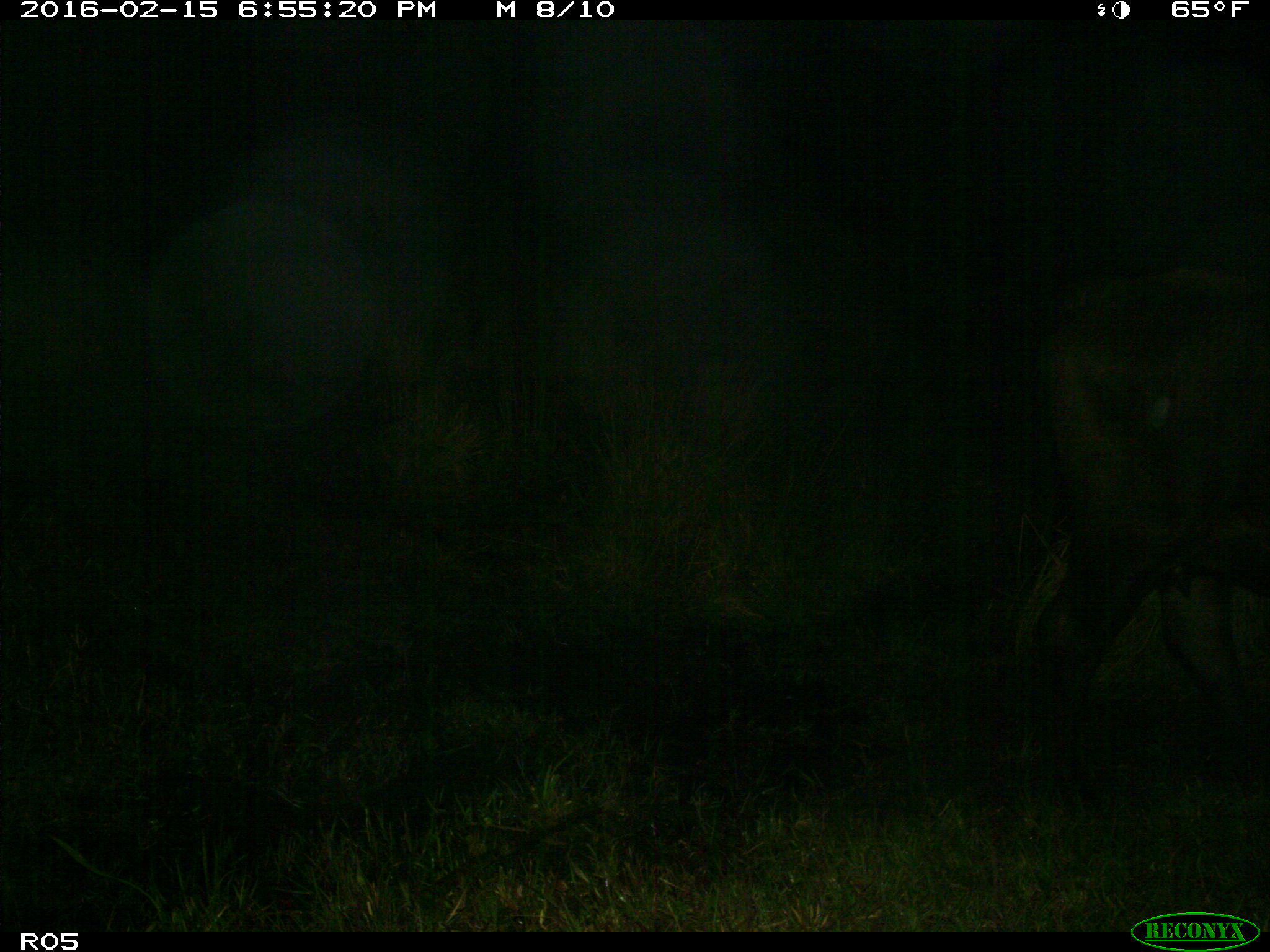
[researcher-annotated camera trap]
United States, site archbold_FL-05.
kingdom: Animalia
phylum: Chordata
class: Mammalia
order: Artiodactyla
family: Bovidae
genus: Bos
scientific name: Bos taurus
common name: domestic cow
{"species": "Bos taurus (domestic cow)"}